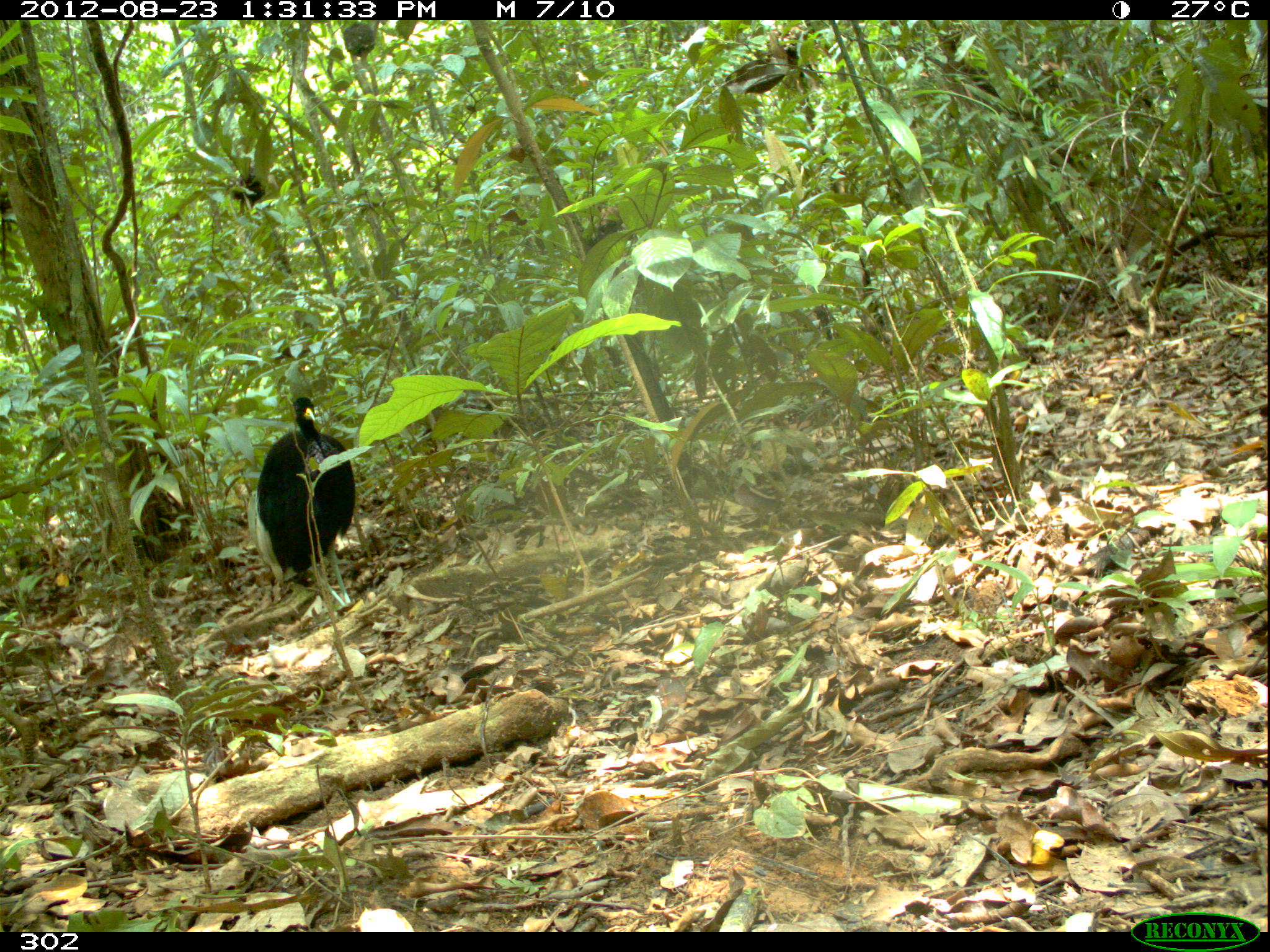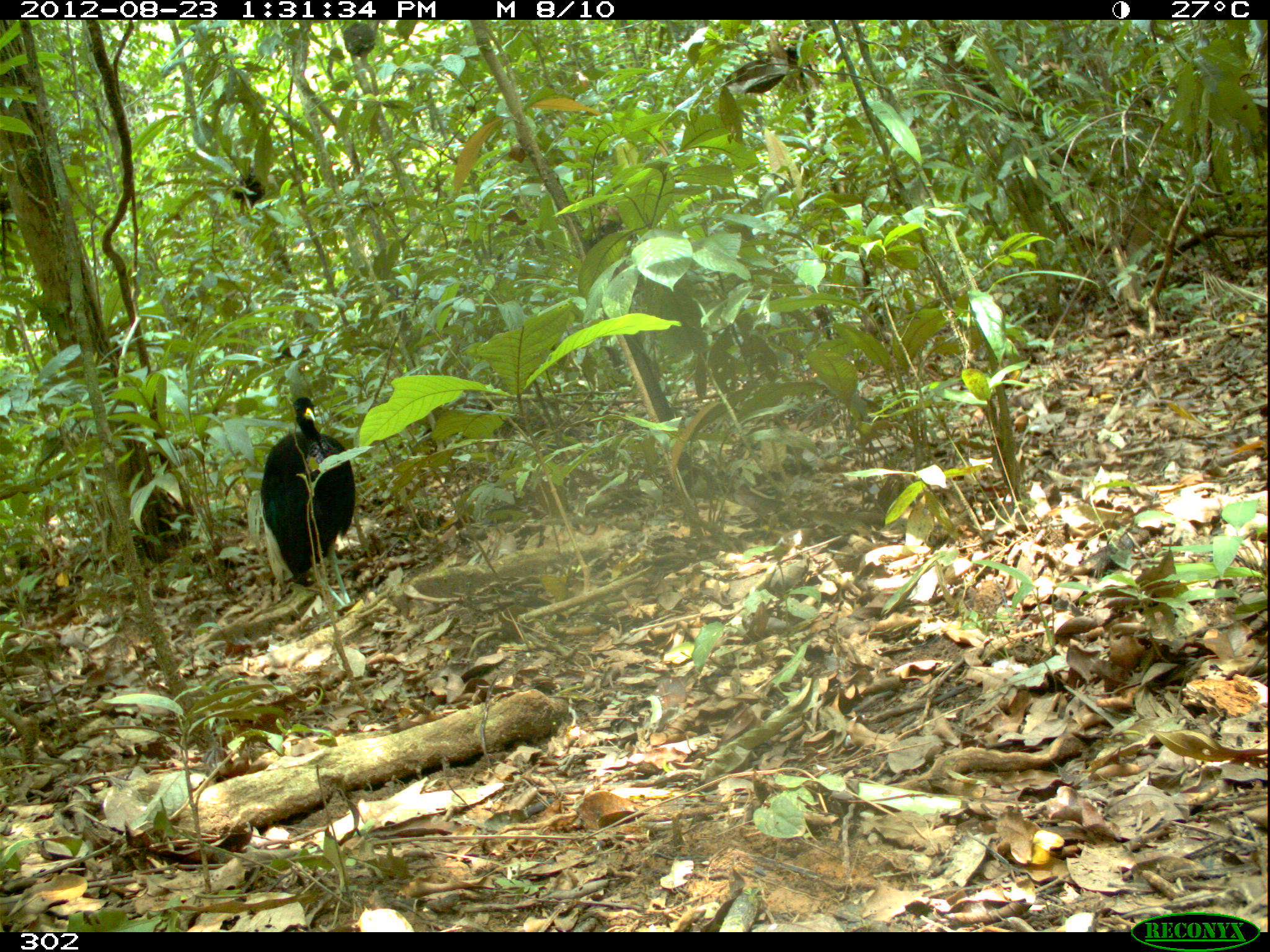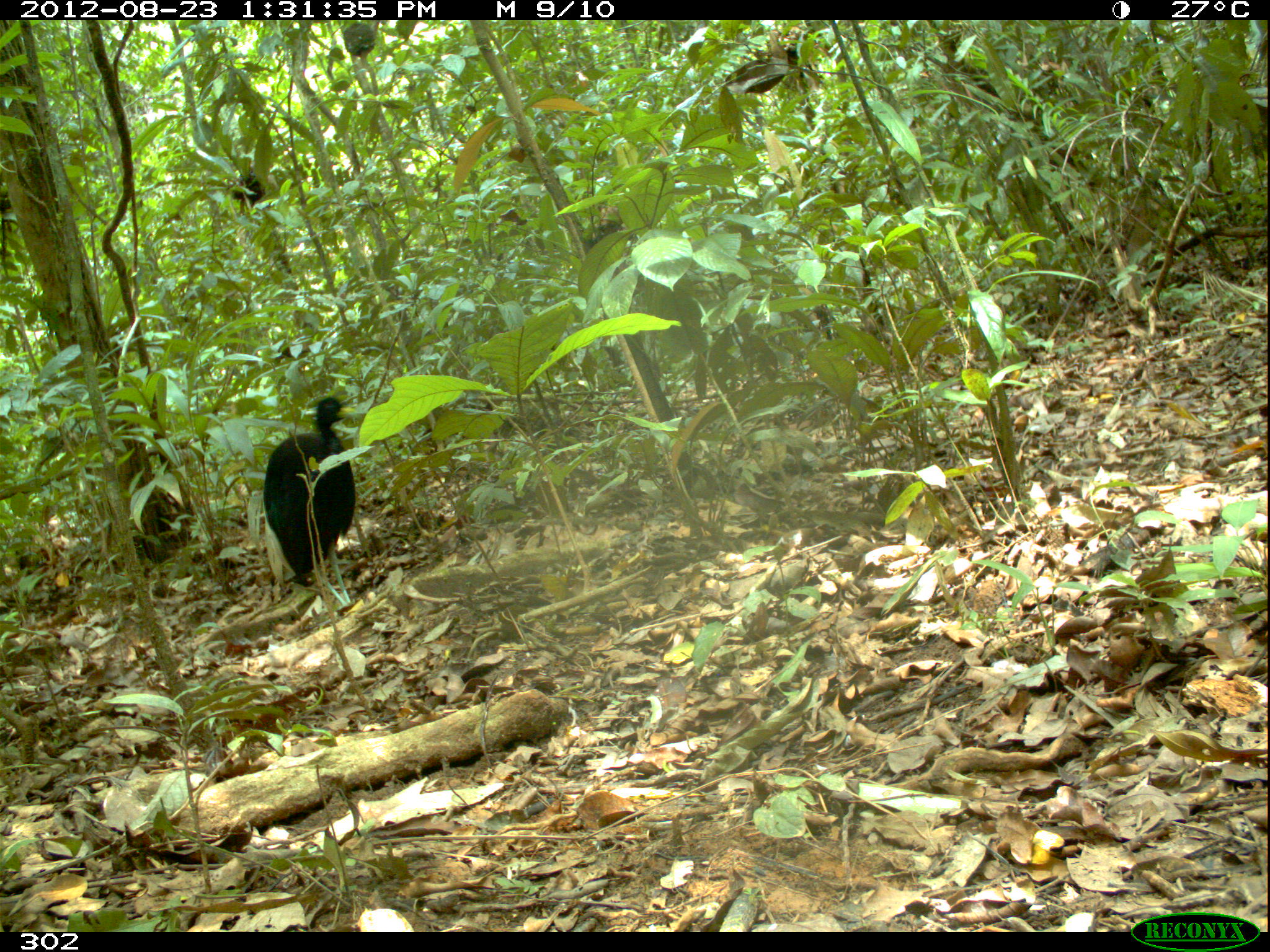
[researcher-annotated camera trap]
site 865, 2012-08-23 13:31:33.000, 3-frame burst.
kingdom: Animalia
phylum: Chordata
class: Aves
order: Gruiformes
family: Psophiidae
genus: Psophia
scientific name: Psophia leucoptera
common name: pale-winged trumpeter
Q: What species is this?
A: Psophia leucoptera (pale-winged trumpeter).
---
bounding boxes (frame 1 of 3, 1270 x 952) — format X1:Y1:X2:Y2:
psophia leucoptera: 245:395:358:610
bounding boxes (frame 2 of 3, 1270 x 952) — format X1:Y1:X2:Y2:
psophia leucoptera: 258:396:359:609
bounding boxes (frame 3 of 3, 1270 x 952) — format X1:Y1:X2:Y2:
psophia leucoptera: 257:394:364:611